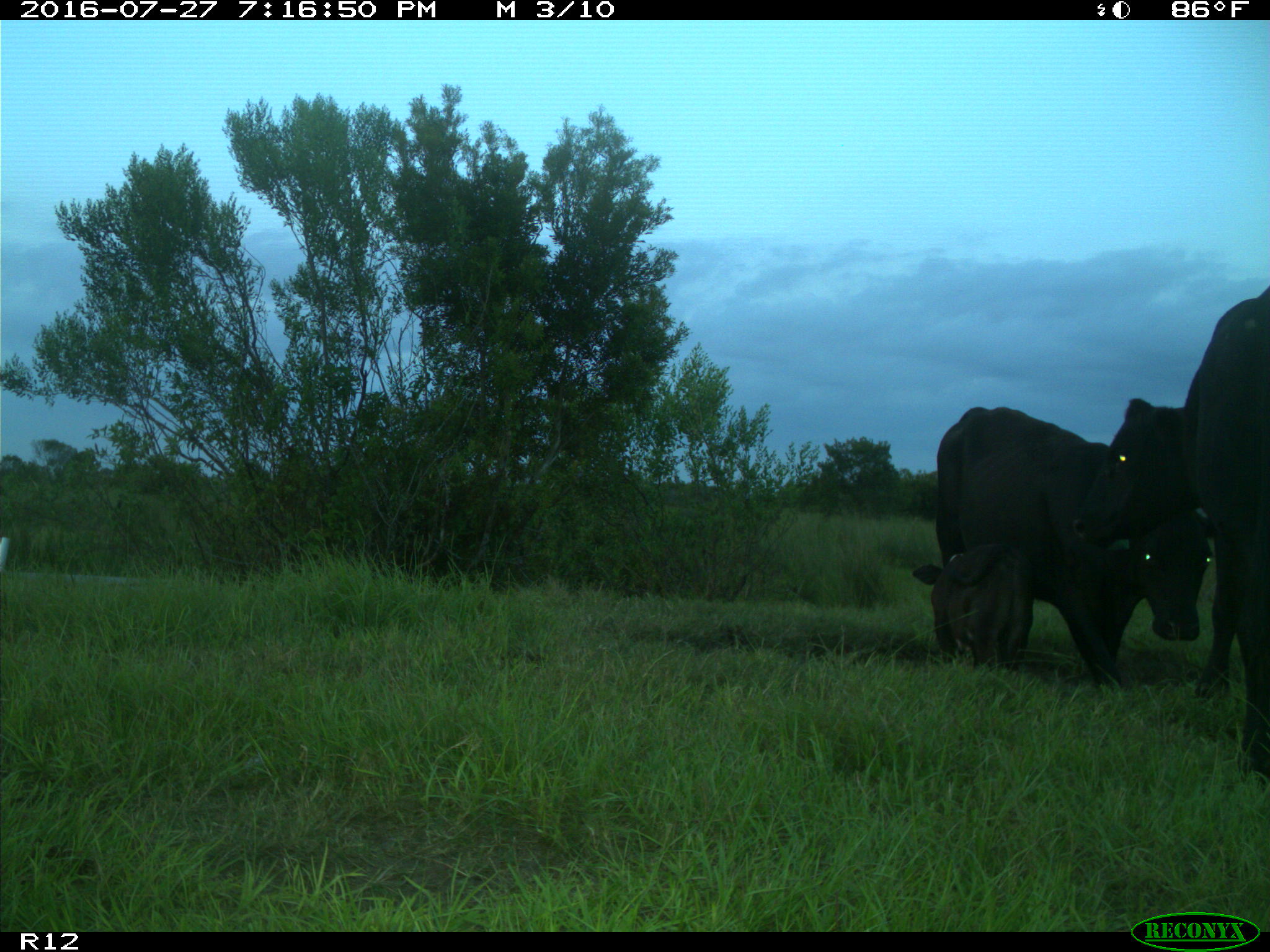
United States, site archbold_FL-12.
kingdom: Animalia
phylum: Chordata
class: Mammalia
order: Artiodactyla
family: Bovidae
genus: Bos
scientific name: Bos taurus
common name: domestic cow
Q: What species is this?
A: Bos taurus (domestic cow).